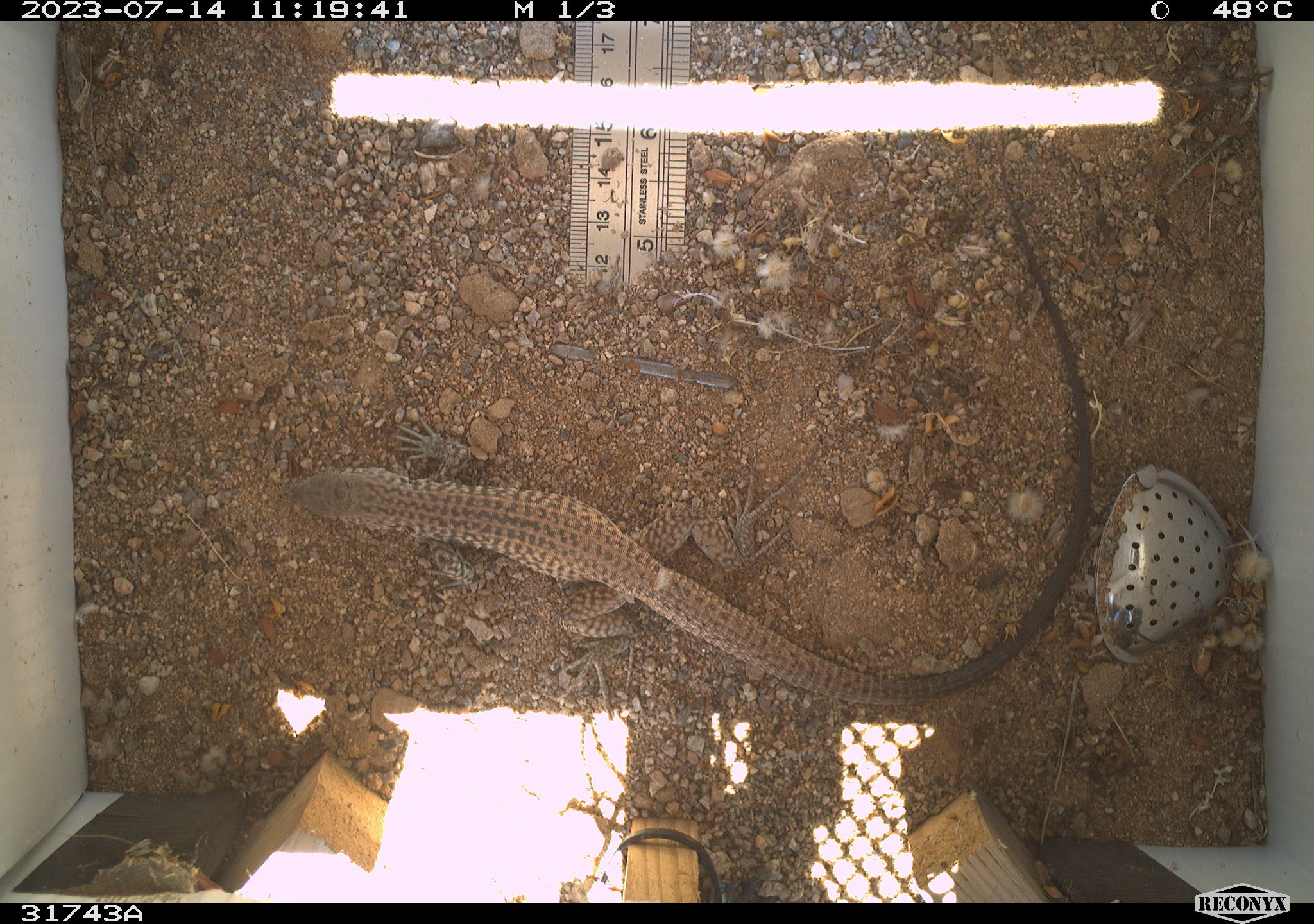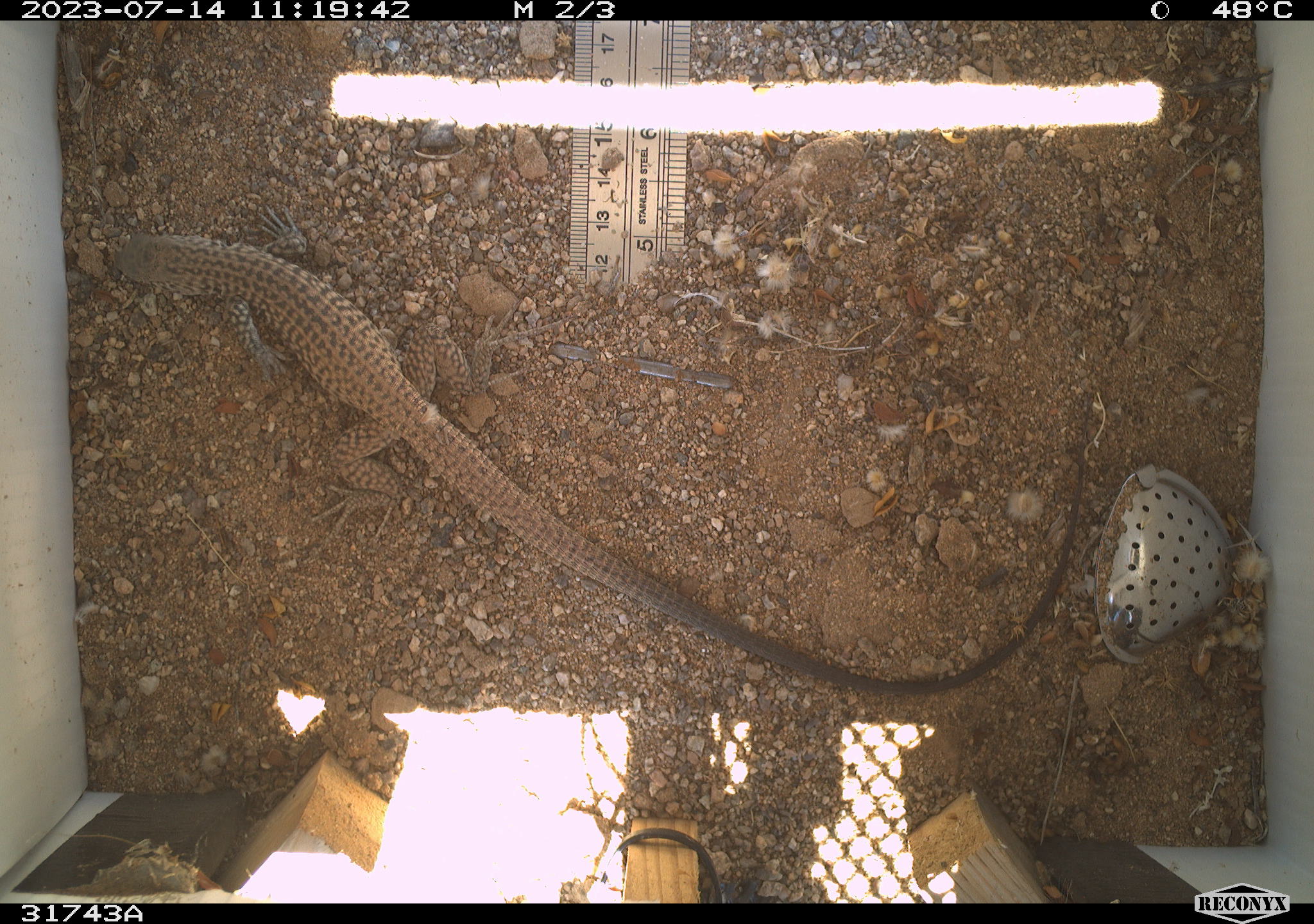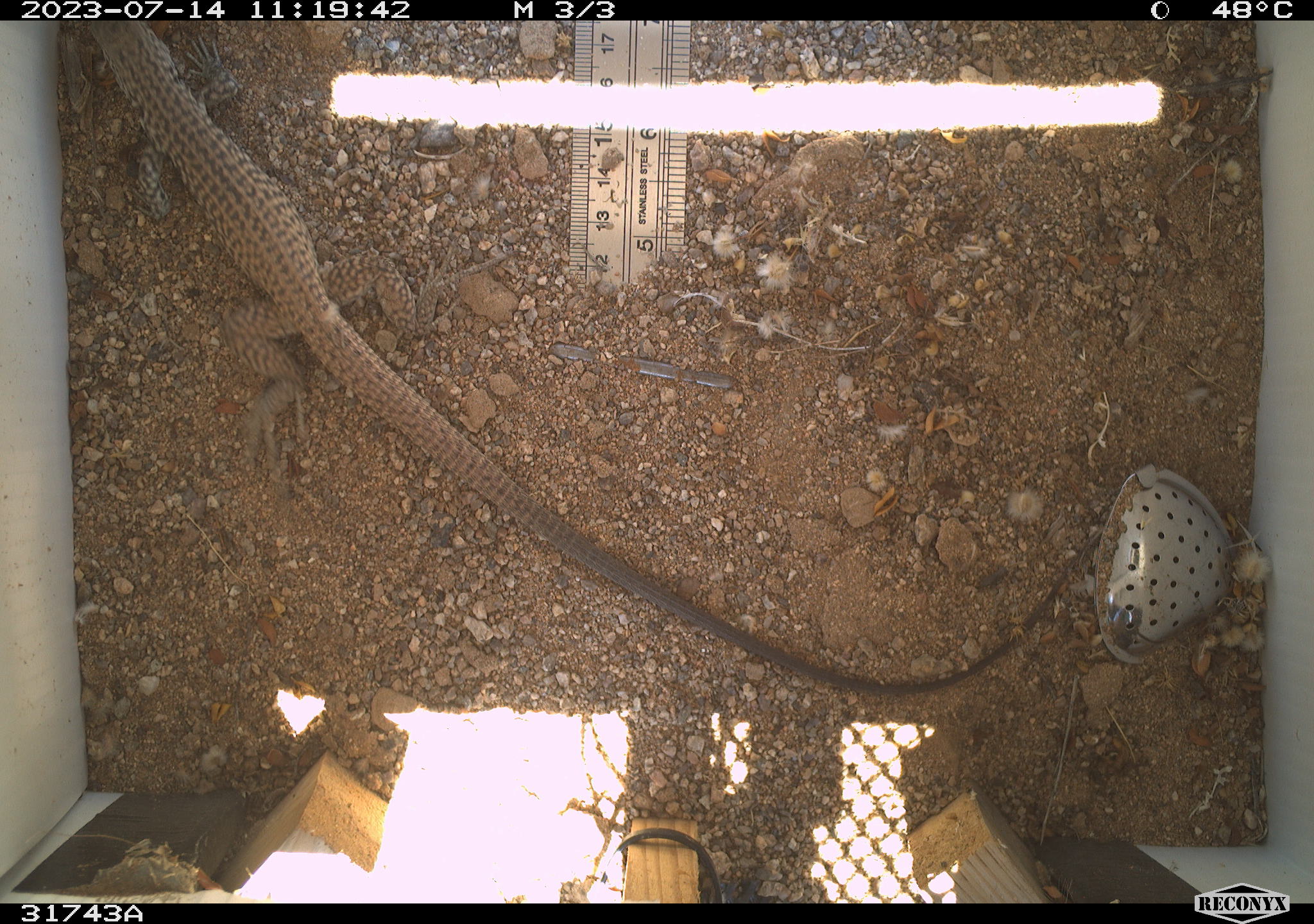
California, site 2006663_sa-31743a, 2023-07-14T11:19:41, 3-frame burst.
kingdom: Animalia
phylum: Chordata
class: Reptilia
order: Squamata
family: Teiidae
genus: Aspidoscelis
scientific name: Aspidoscelis tigris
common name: western whiptail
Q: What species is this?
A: Western whiptail (Aspidoscelis tigris).